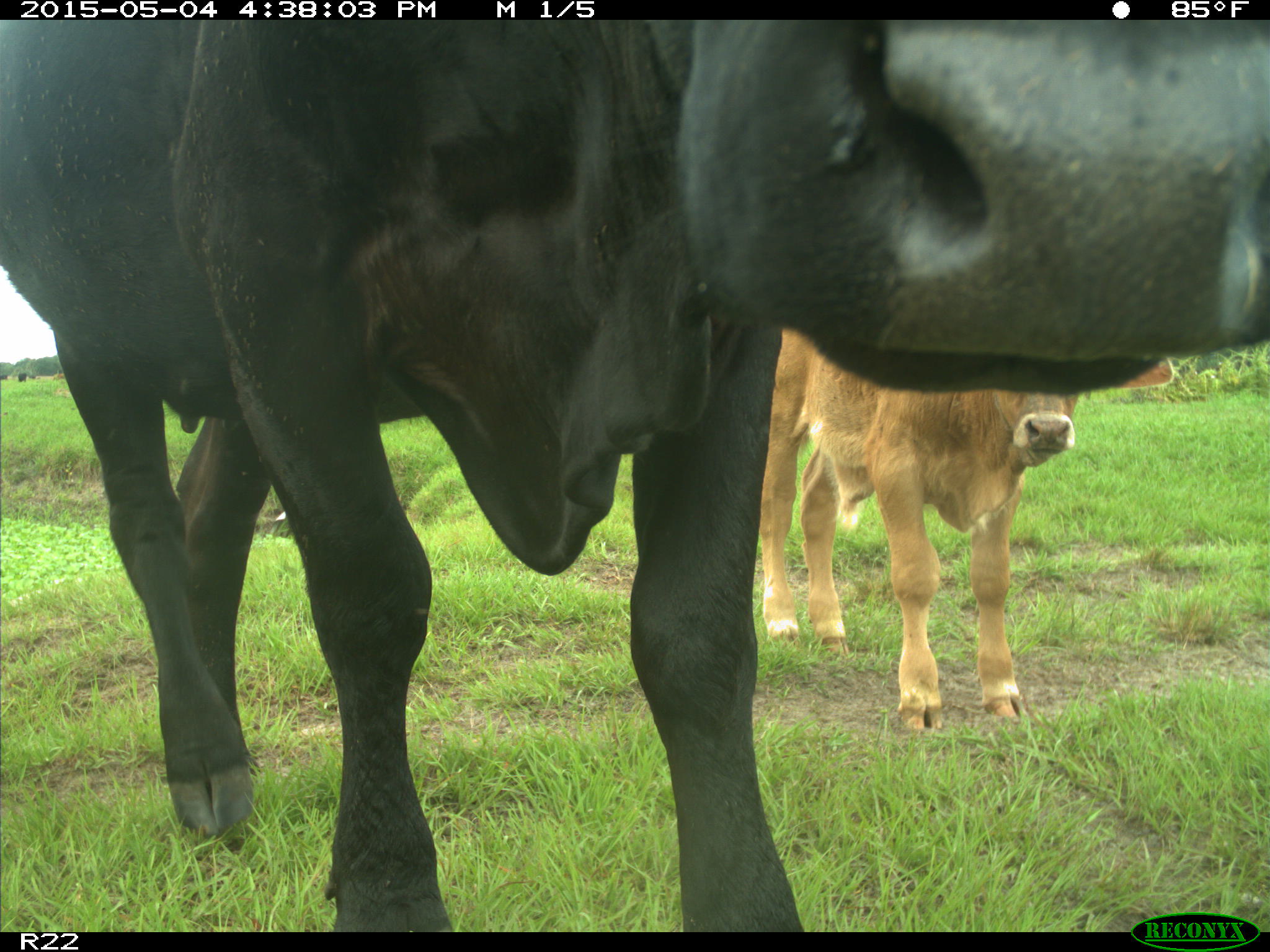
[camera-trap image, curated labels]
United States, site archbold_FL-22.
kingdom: Animalia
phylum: Chordata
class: Mammalia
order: Artiodactyla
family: Bovidae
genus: Bos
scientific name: Bos taurus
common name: domestic cow